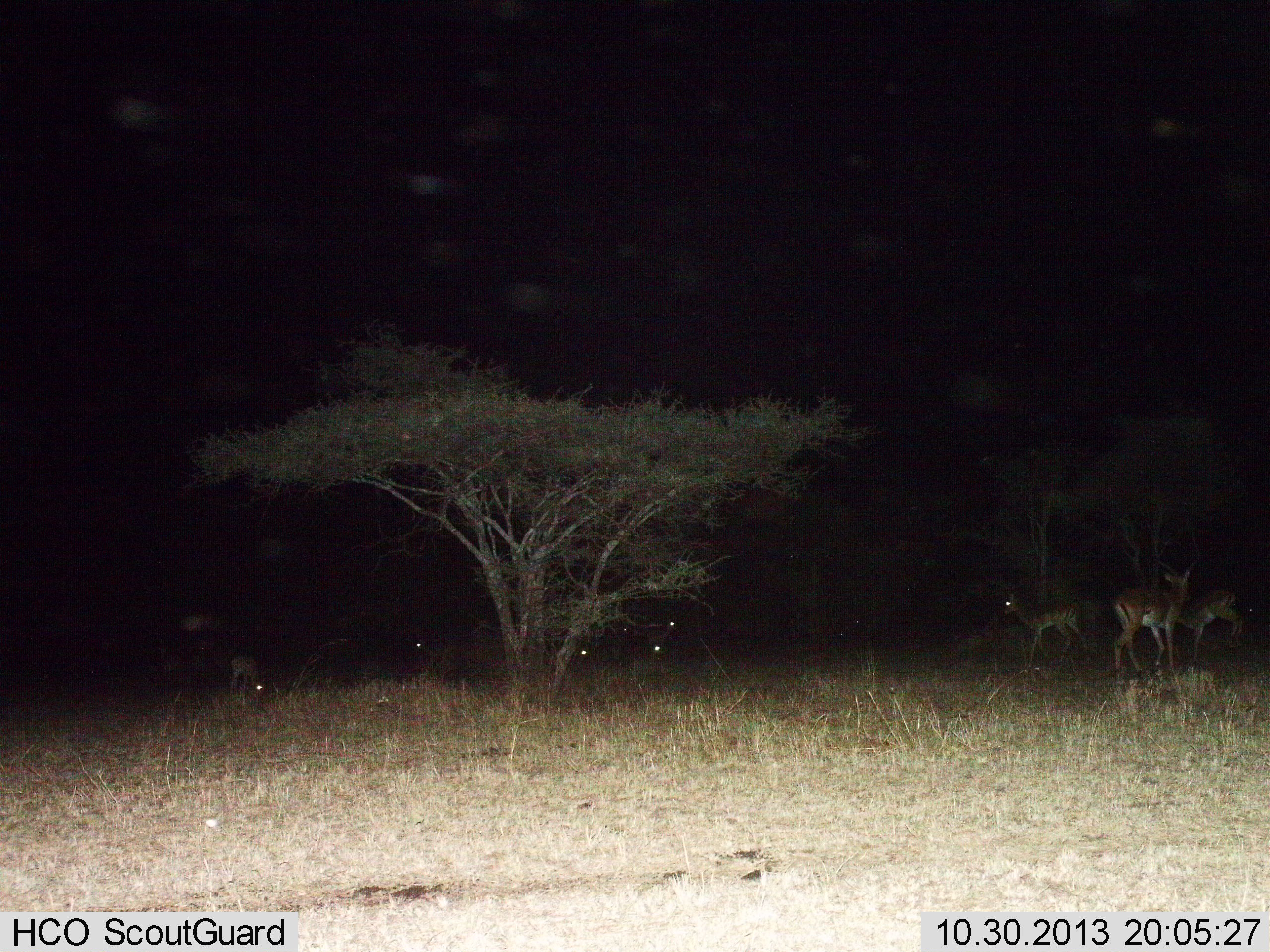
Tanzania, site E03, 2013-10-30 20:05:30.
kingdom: Animalia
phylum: Chordata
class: Mammalia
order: Artiodactyla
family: Bovidae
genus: Aepyceros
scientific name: Aepyceros melampus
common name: impala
Impala (Aepyceros melampus), count 8. Behavior (volunteer vote fractions): standing 100%, resting 10%, moving 50%, interacting 0%. Young present (vote fraction): 0%. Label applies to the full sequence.